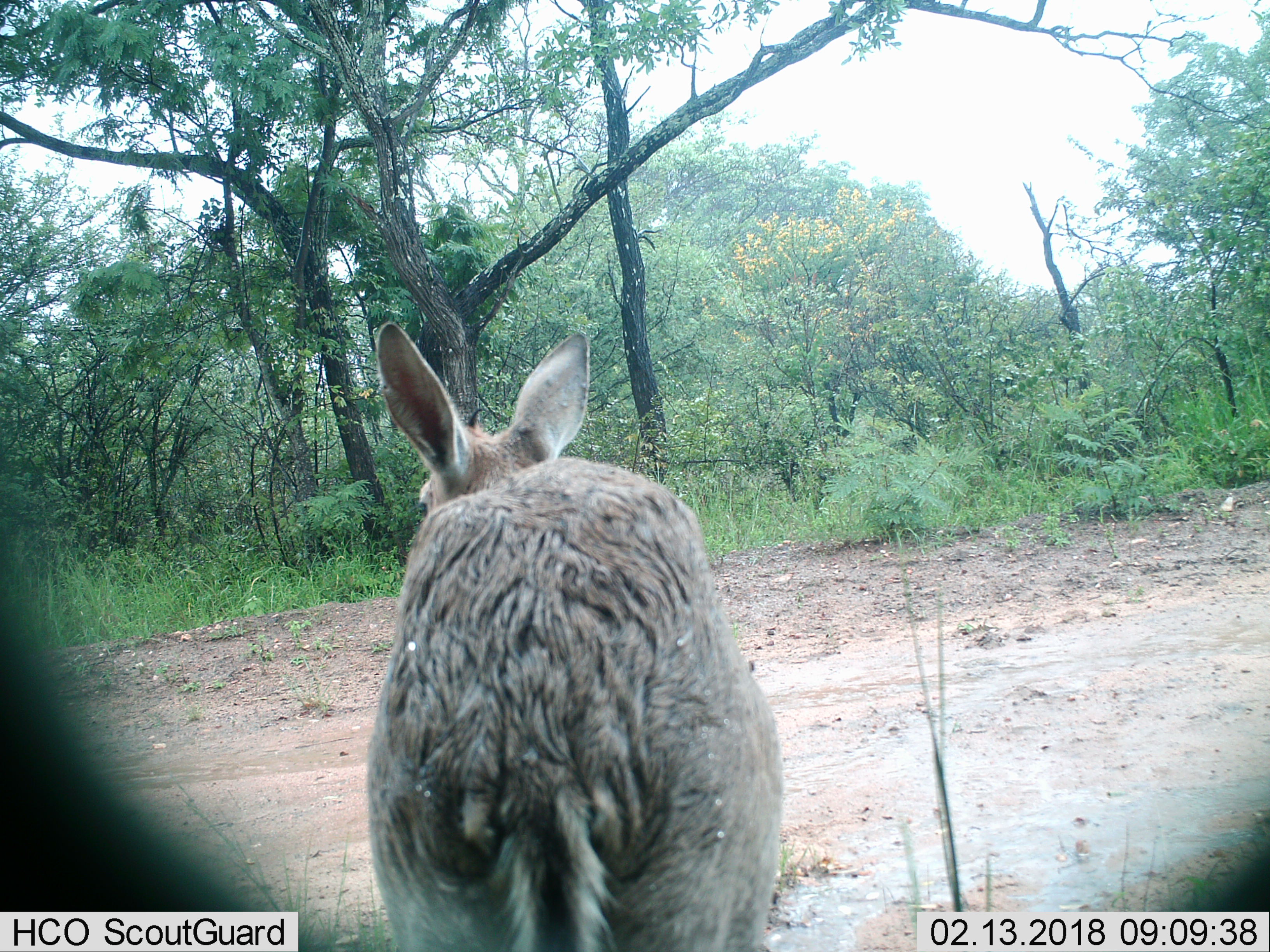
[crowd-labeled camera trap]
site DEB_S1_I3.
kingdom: Animalia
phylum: Chordata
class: Mammalia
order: Artiodactyla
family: Bovidae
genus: Redunca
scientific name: Redunca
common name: reedbuck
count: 1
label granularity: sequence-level